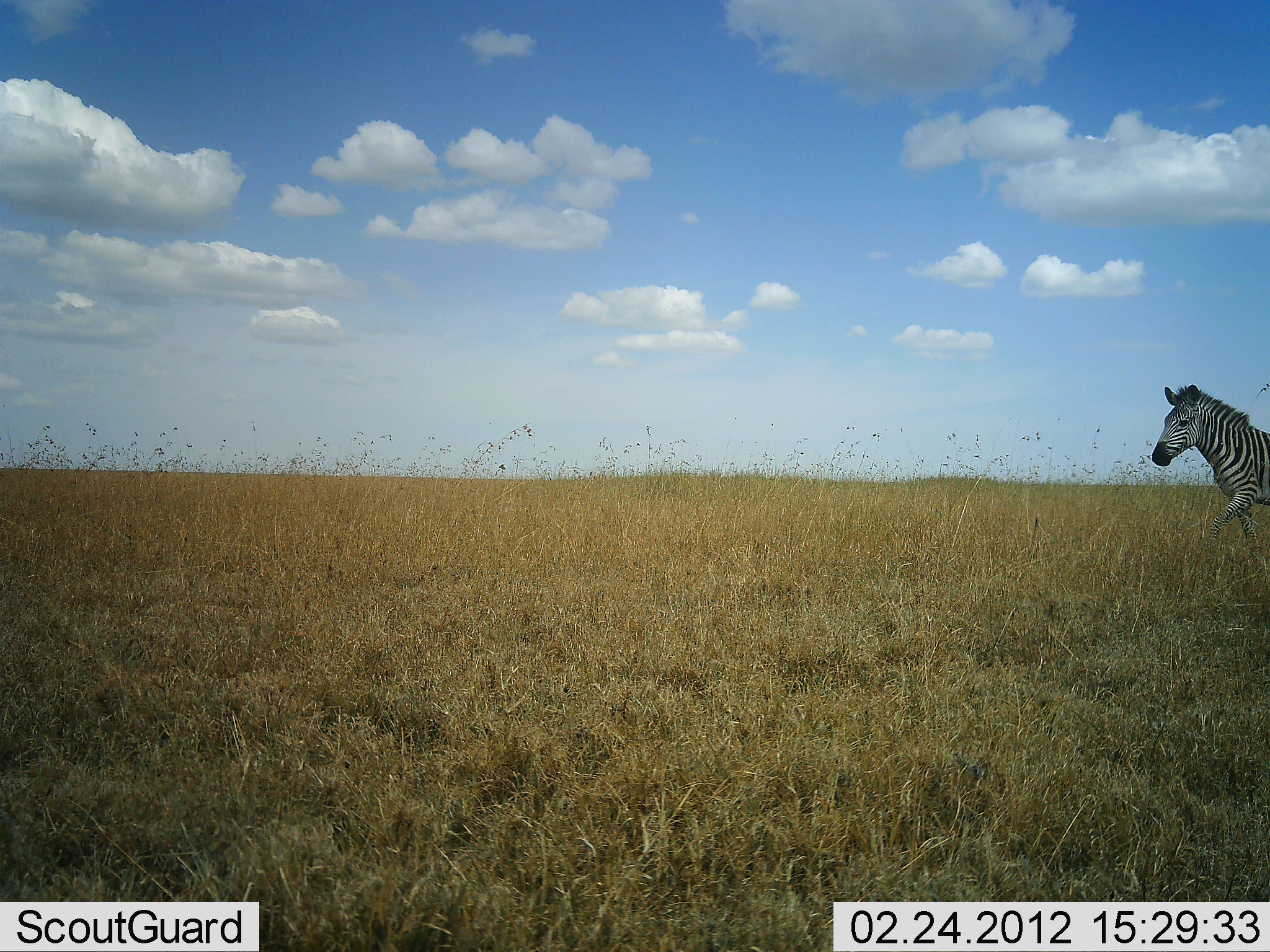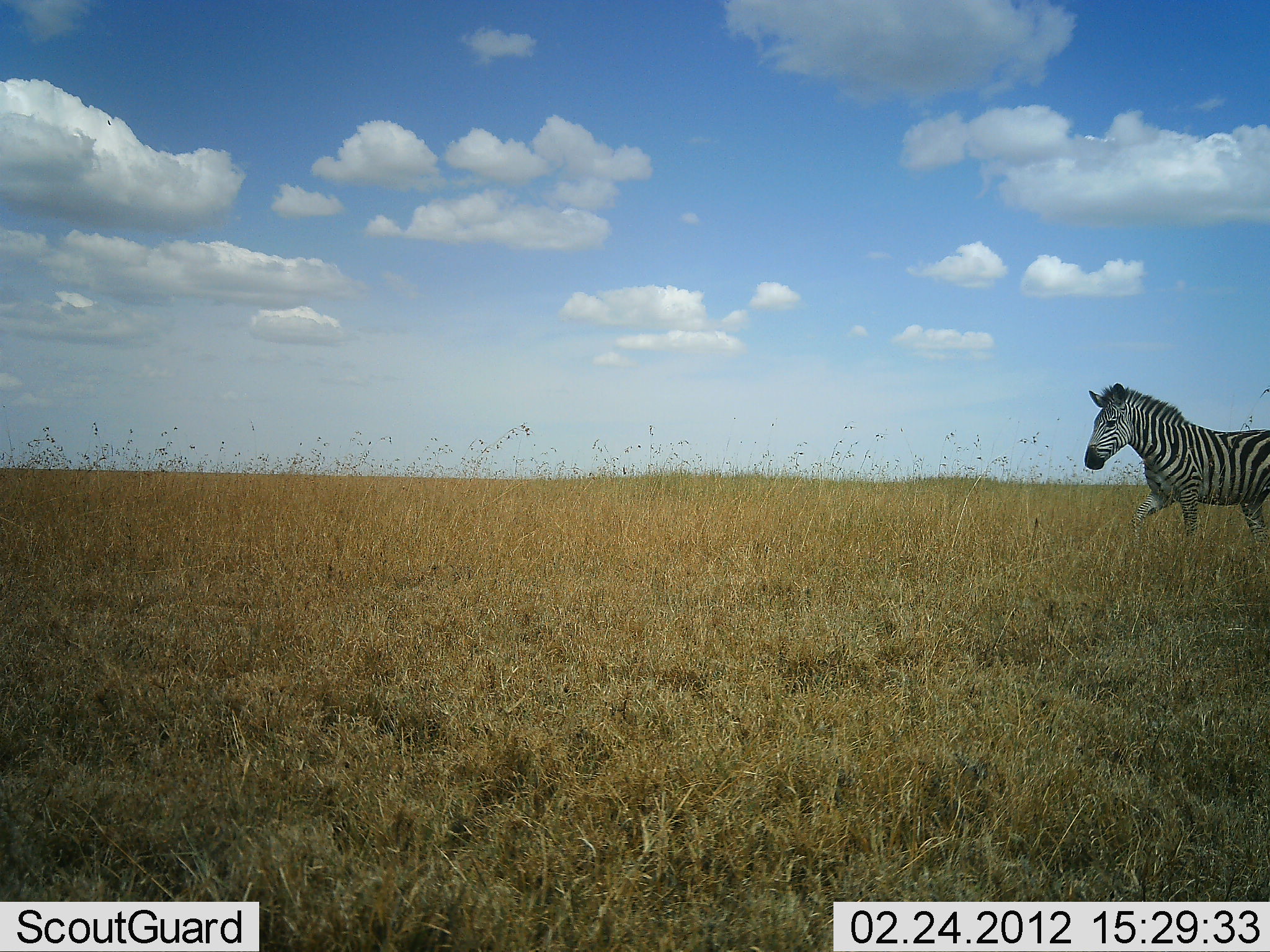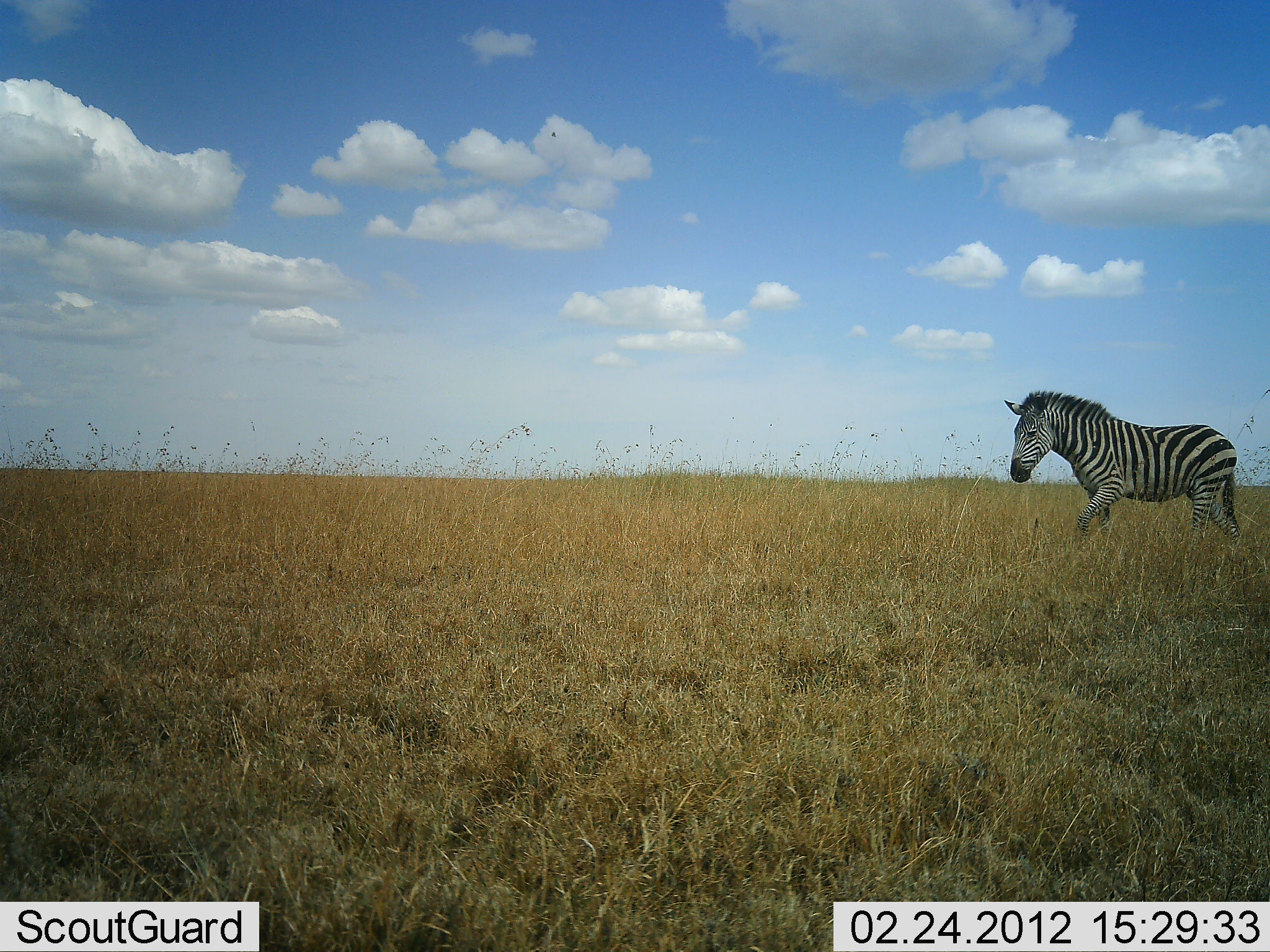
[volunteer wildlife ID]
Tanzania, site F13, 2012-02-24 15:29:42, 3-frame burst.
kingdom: Animalia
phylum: Chordata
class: Mammalia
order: Perissodactyla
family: Equidae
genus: Equus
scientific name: Equus quagga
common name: plains zebra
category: zebra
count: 1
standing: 4%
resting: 0%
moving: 96%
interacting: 0%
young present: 4%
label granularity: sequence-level